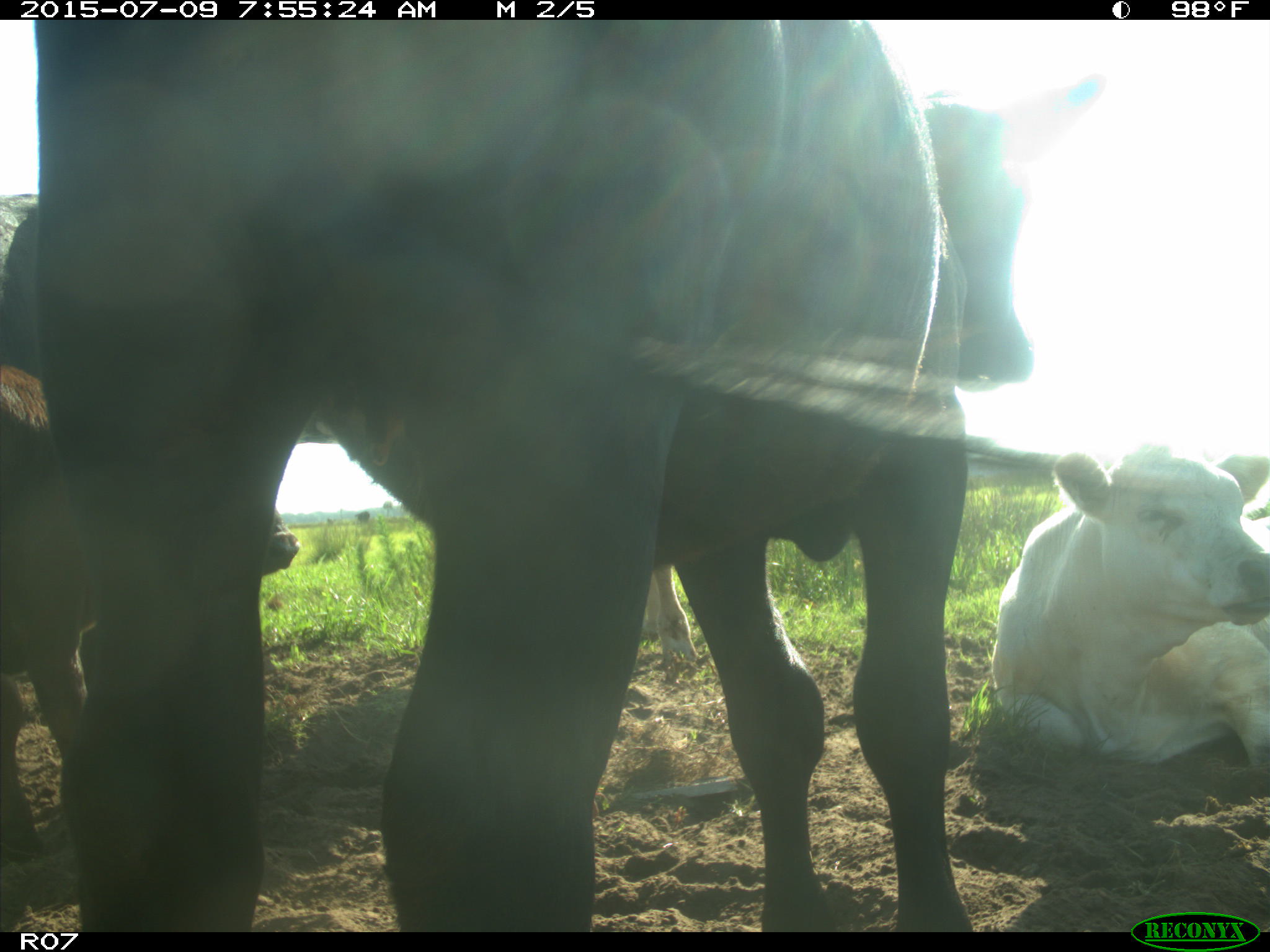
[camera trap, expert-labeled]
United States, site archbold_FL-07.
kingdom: Animalia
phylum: Chordata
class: Mammalia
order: Artiodactyla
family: Bovidae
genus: Bos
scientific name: Bos taurus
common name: domestic cow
Bos taurus (domestic cow).